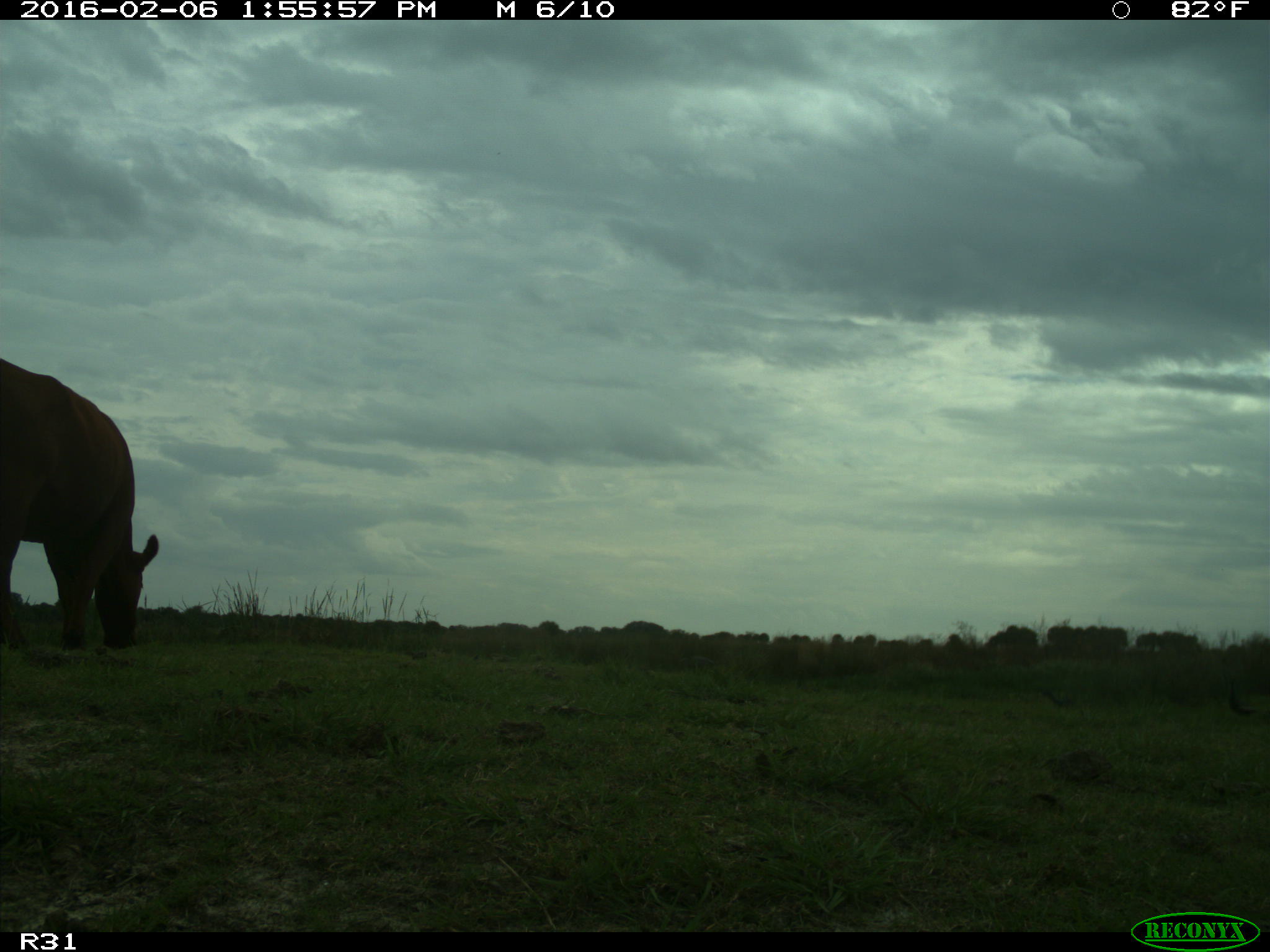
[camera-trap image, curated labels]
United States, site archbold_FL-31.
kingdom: Animalia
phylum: Chordata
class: Mammalia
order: Artiodactyla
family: Bovidae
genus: Bos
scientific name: Bos taurus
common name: domestic cow